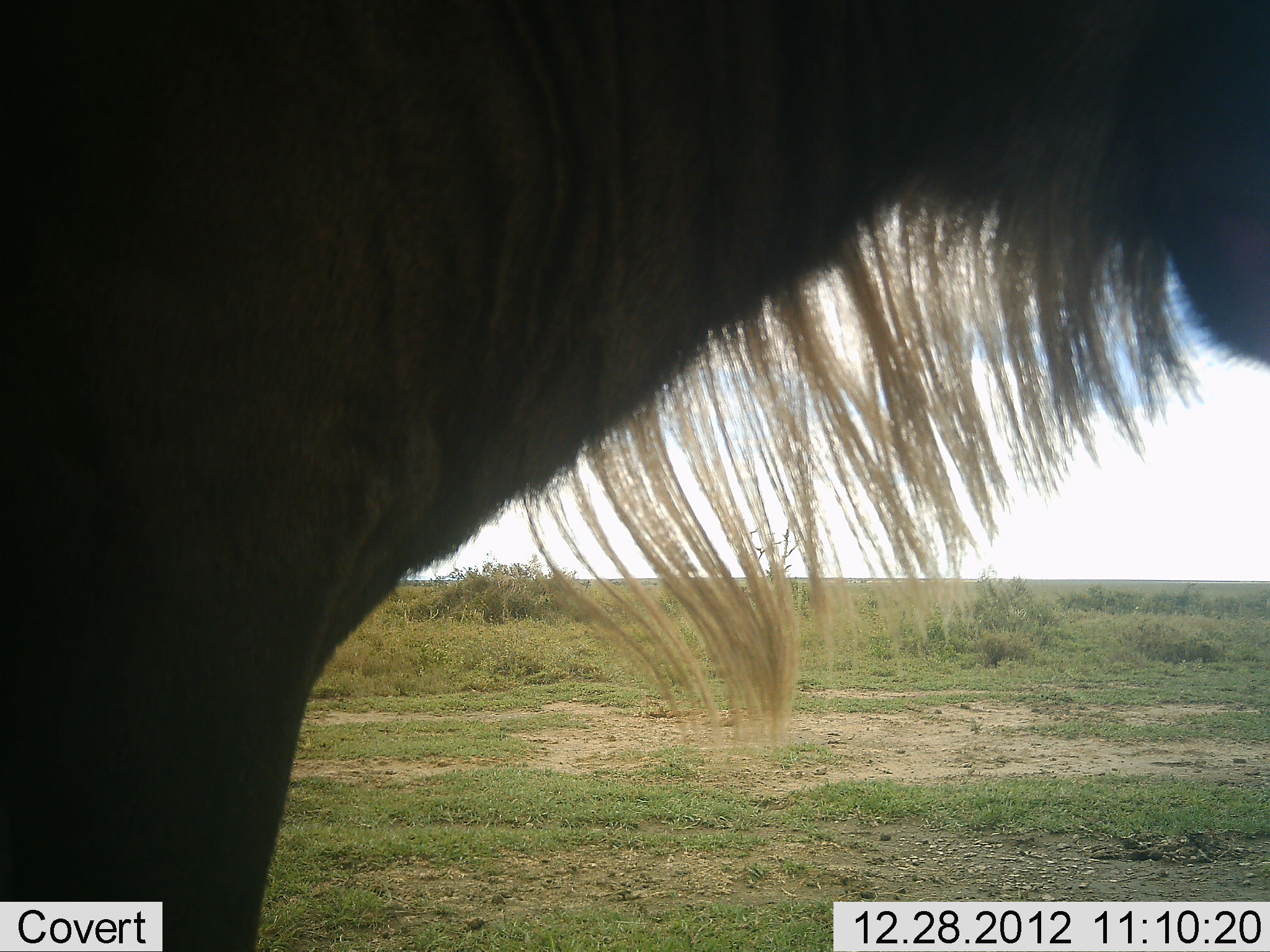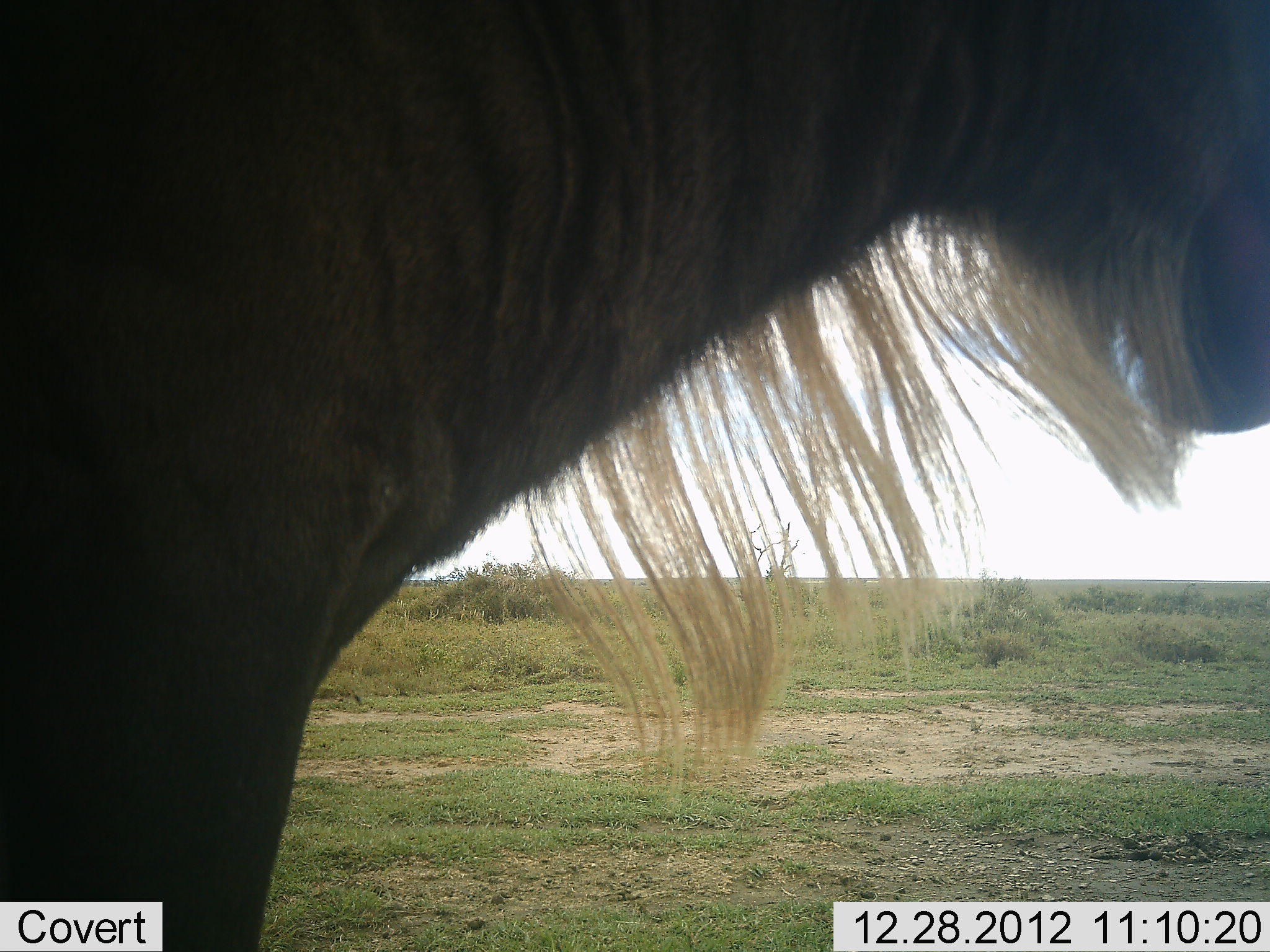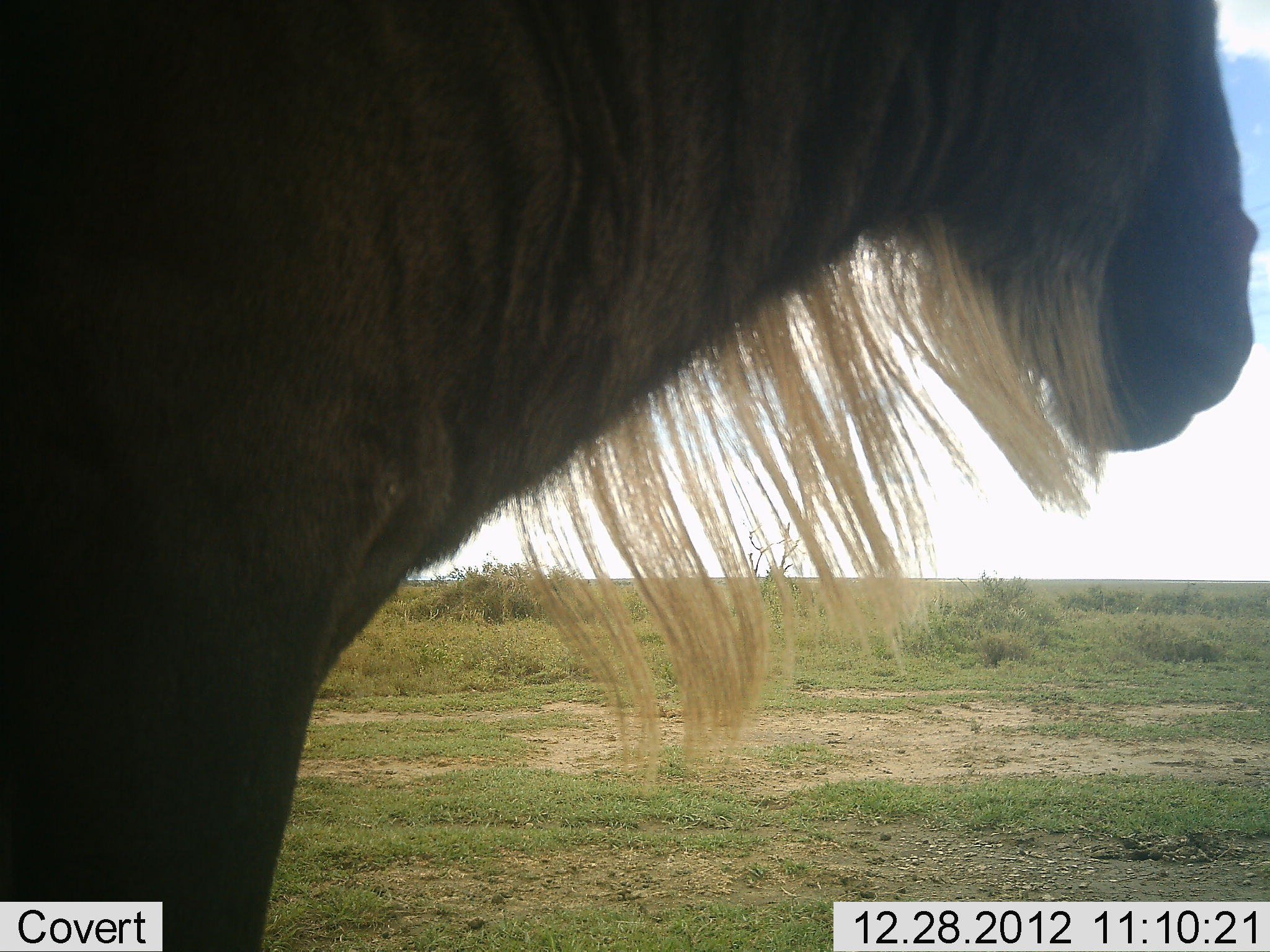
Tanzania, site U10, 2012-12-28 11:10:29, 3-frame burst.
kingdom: Animalia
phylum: Chordata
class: Mammalia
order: Artiodactyla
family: Bovidae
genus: Connochaetes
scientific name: Connochaetes taurinus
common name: blue wildebeest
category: wildebeest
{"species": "wildebeest (blue wildebeest) (Connochaetes taurinus)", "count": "1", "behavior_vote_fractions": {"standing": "100%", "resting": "0%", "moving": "0%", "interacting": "0%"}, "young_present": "0%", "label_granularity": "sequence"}